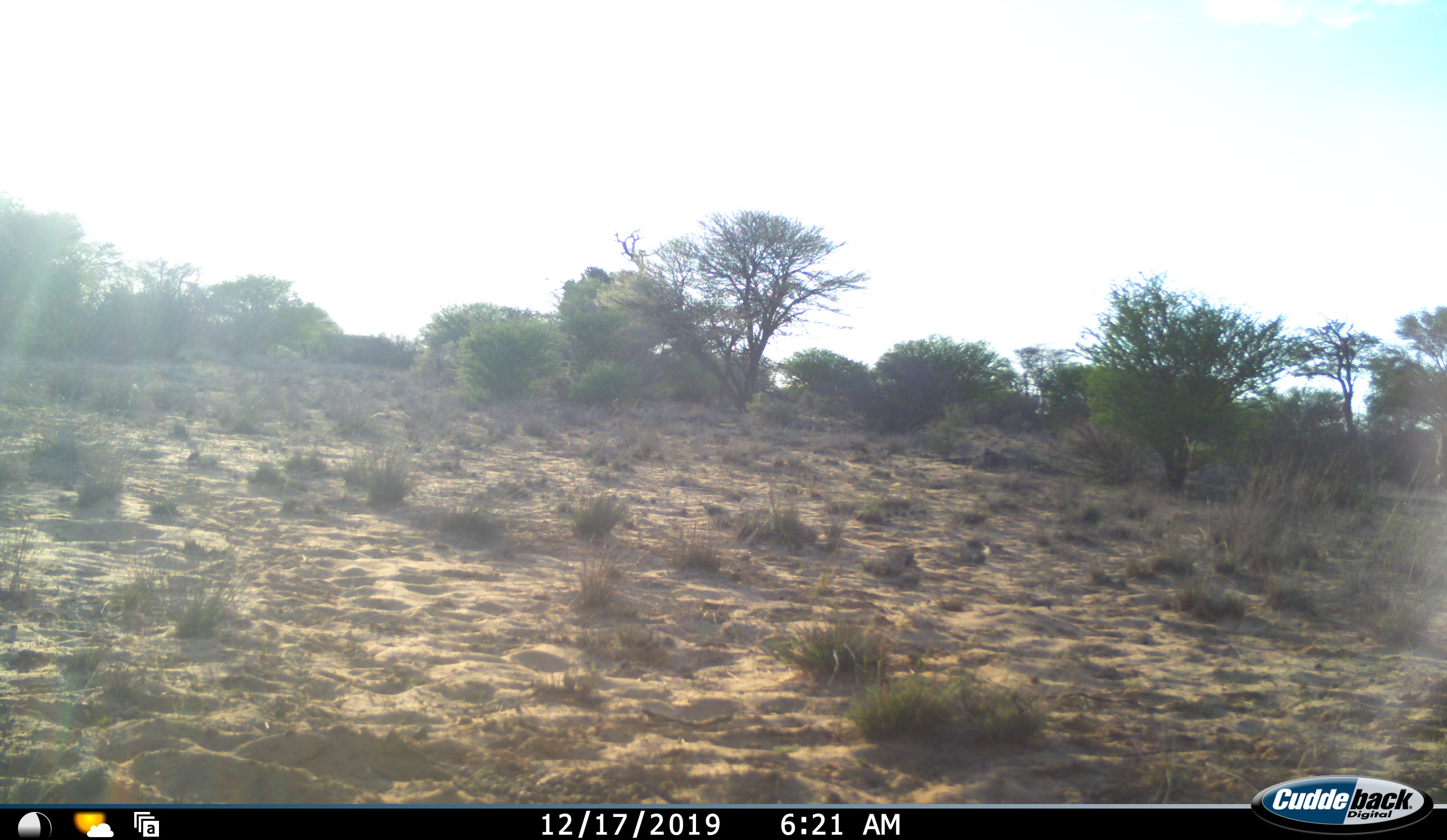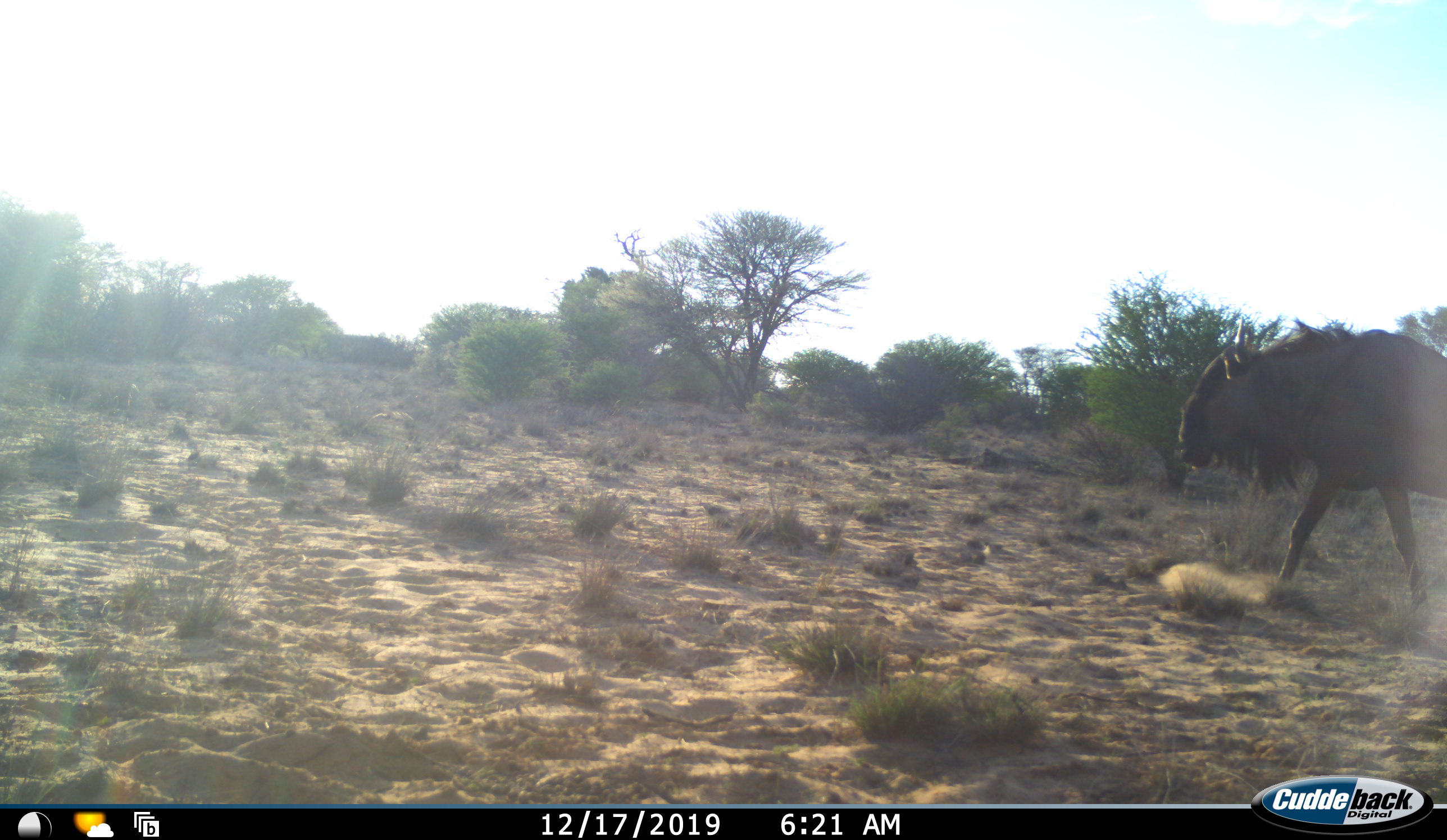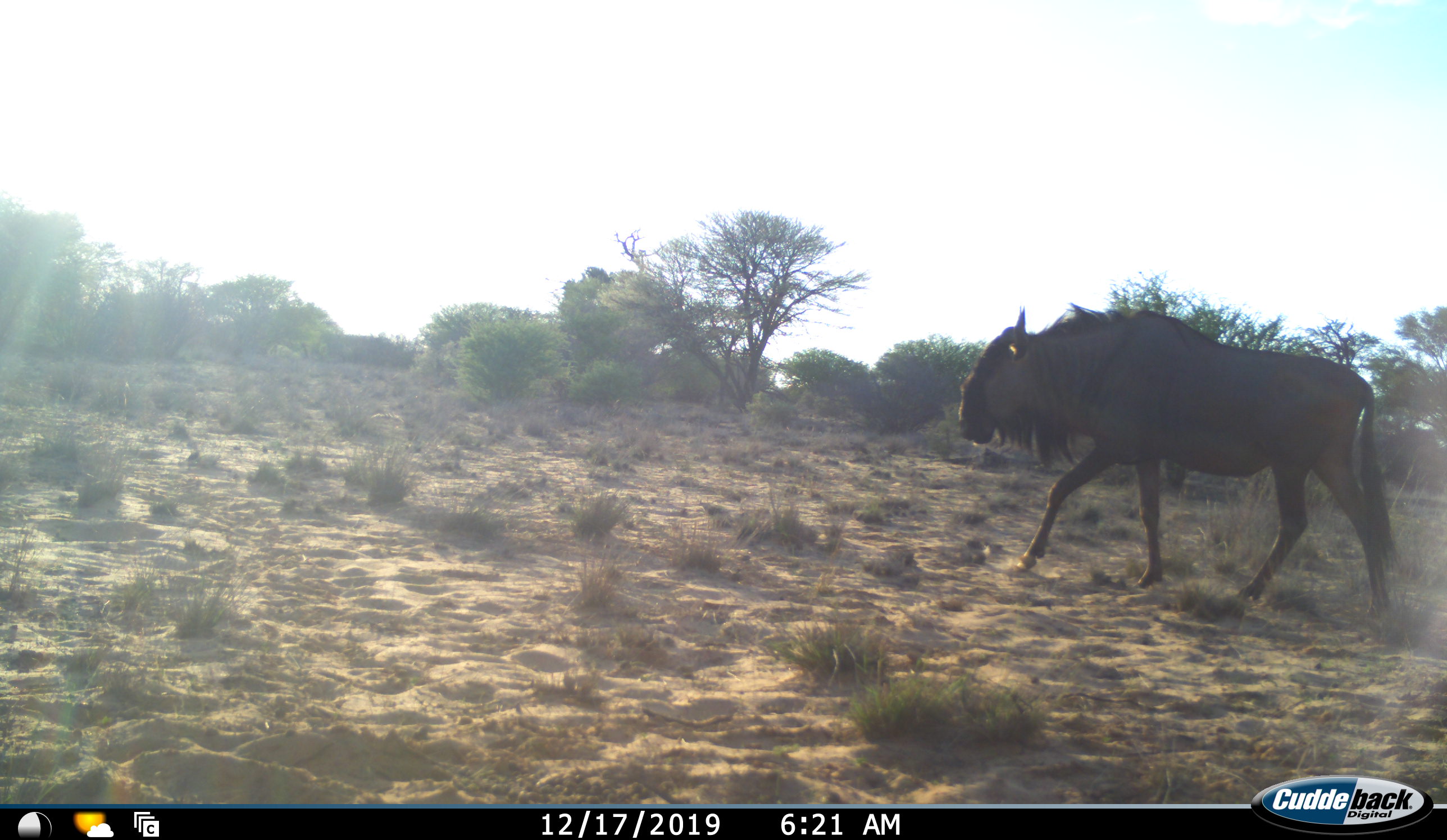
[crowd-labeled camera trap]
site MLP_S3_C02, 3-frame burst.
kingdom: Animalia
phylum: Chordata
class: Mammalia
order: Artiodactyla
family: Bovidae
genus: Connochaetes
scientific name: Connochaetes taurinus taurinus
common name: blue wildebeest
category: wildebeestblue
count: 1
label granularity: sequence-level